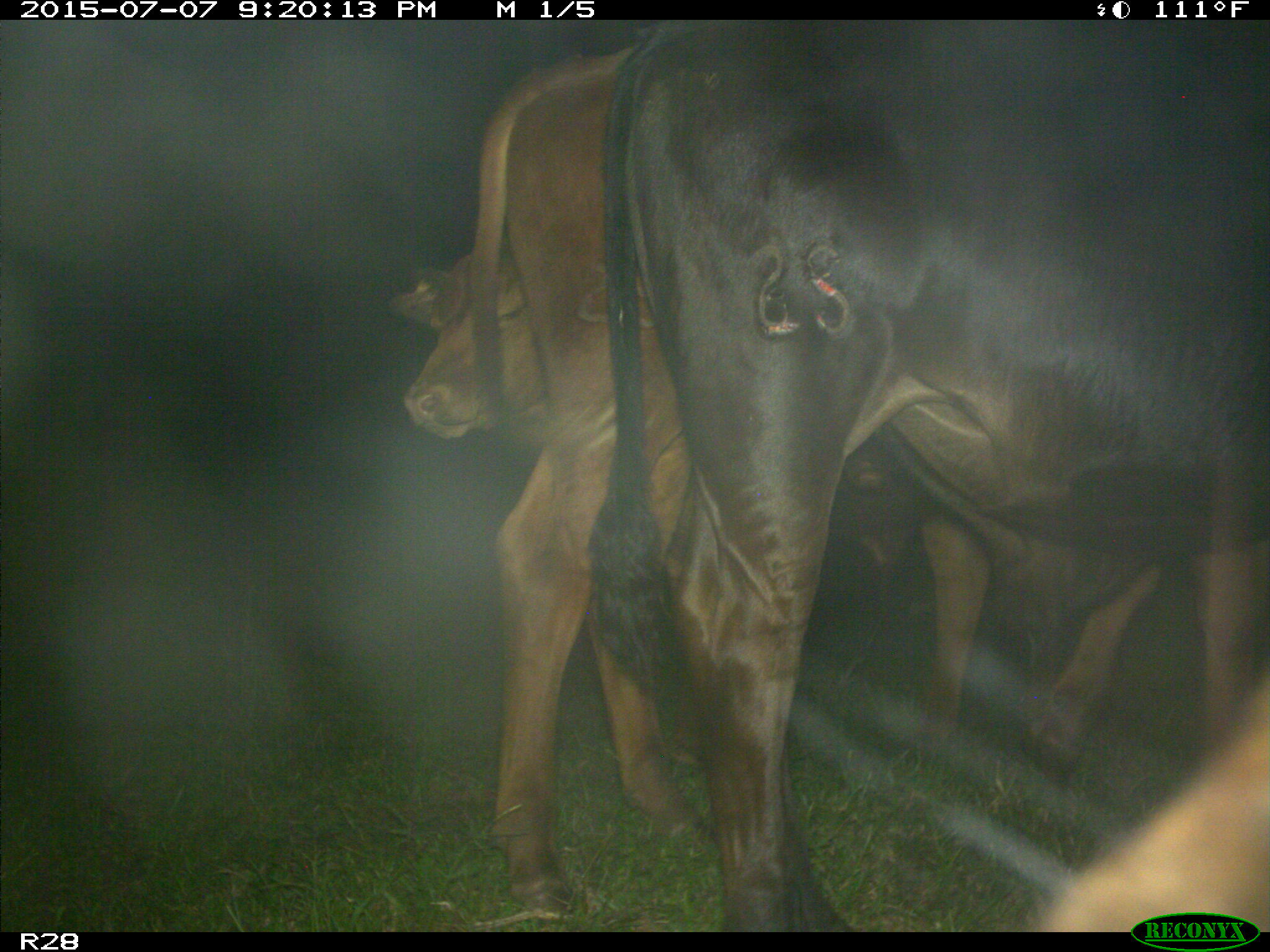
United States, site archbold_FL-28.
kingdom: Animalia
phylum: Chordata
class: Mammalia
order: Artiodactyla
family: Bovidae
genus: Bos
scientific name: Bos taurus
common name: domestic cow